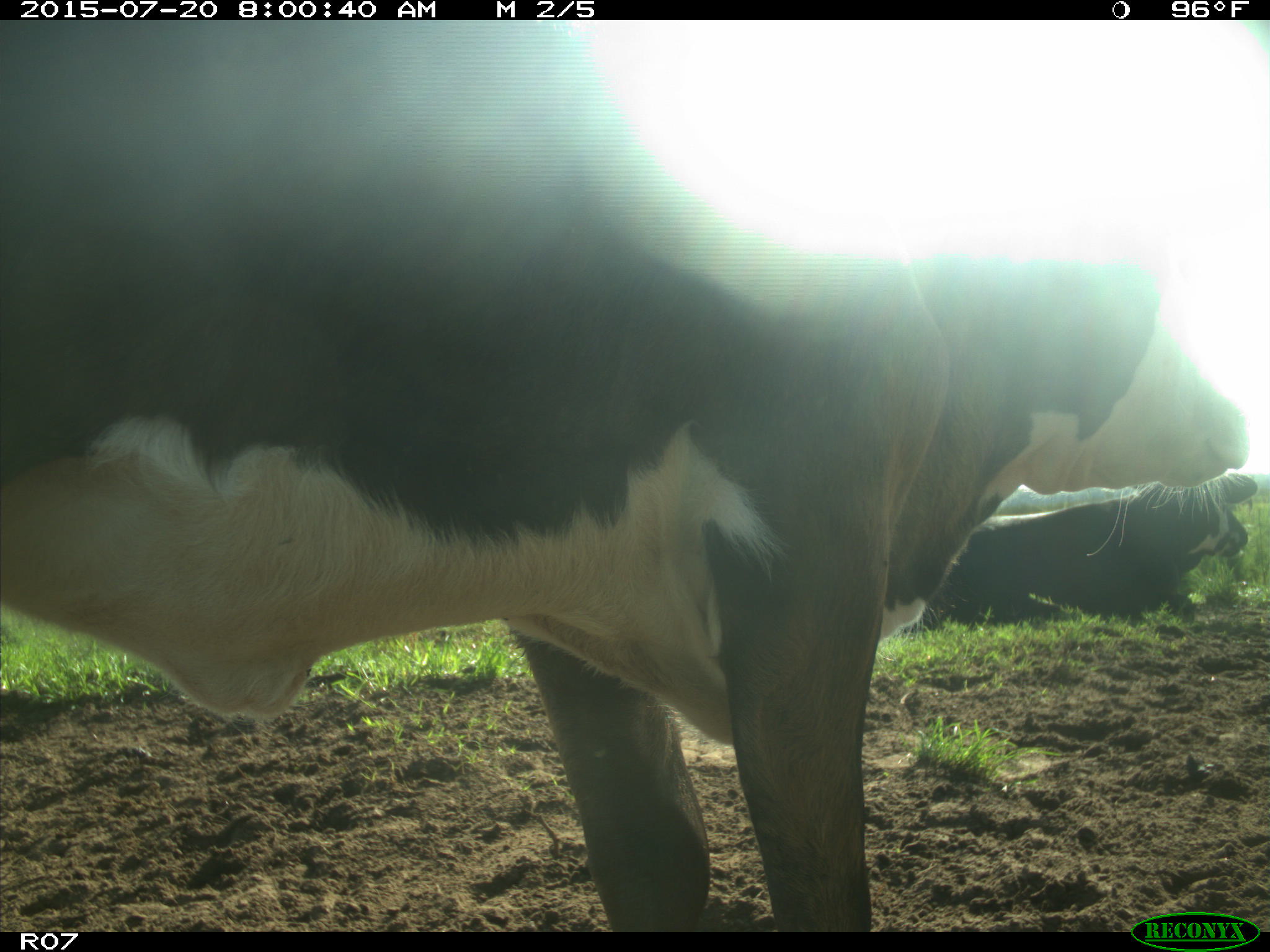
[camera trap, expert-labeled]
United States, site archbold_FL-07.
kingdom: Animalia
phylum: Chordata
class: Mammalia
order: Artiodactyla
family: Bovidae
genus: Bos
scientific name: Bos taurus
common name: domestic cow